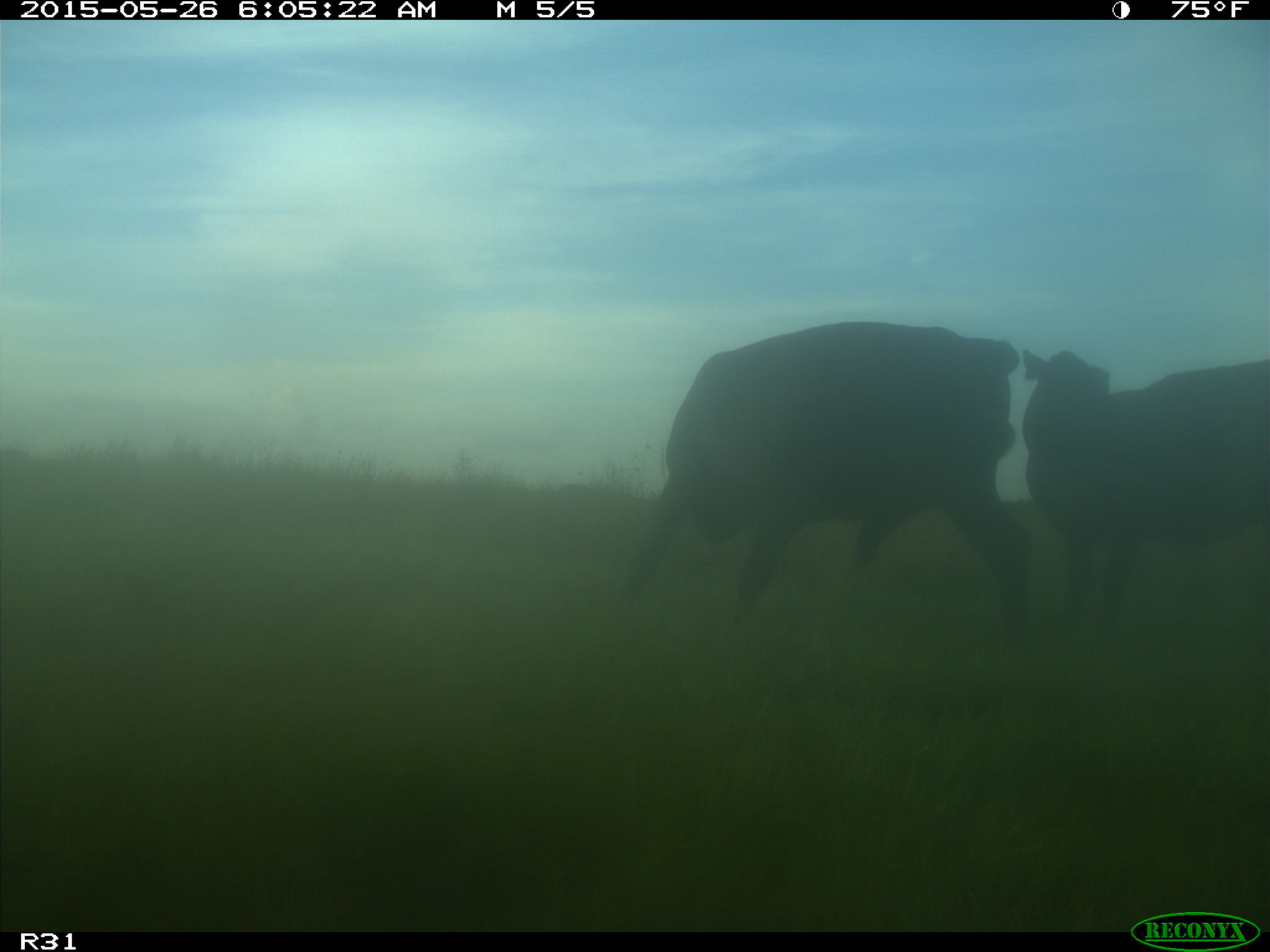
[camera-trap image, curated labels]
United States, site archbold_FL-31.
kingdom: Animalia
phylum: Chordata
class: Mammalia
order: Artiodactyla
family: Bovidae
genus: Bos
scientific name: Bos taurus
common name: domestic cow